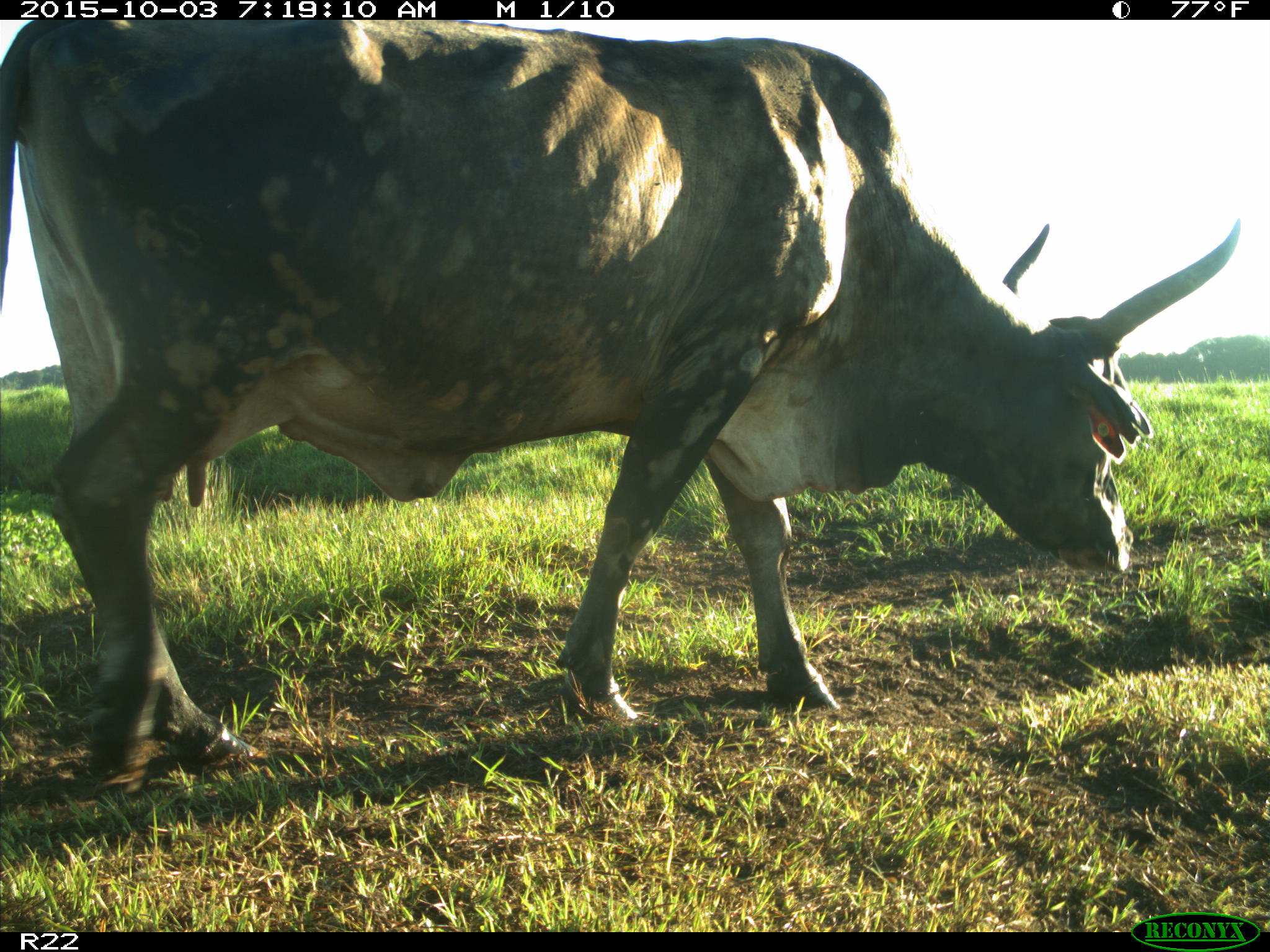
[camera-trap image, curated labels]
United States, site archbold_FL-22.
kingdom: Animalia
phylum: Chordata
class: Mammalia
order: Artiodactyla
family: Bovidae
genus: Bos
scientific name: Bos taurus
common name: domestic cow